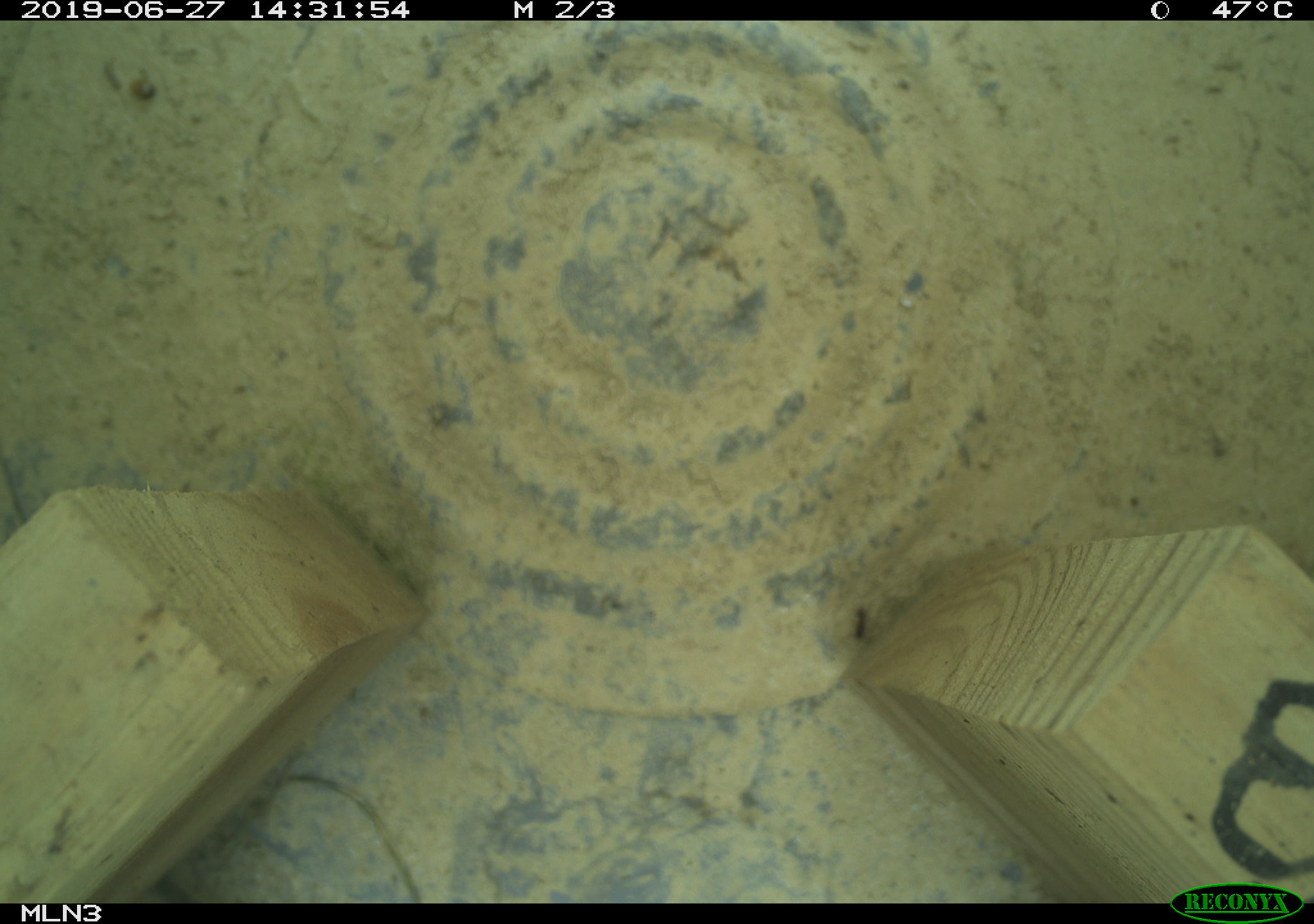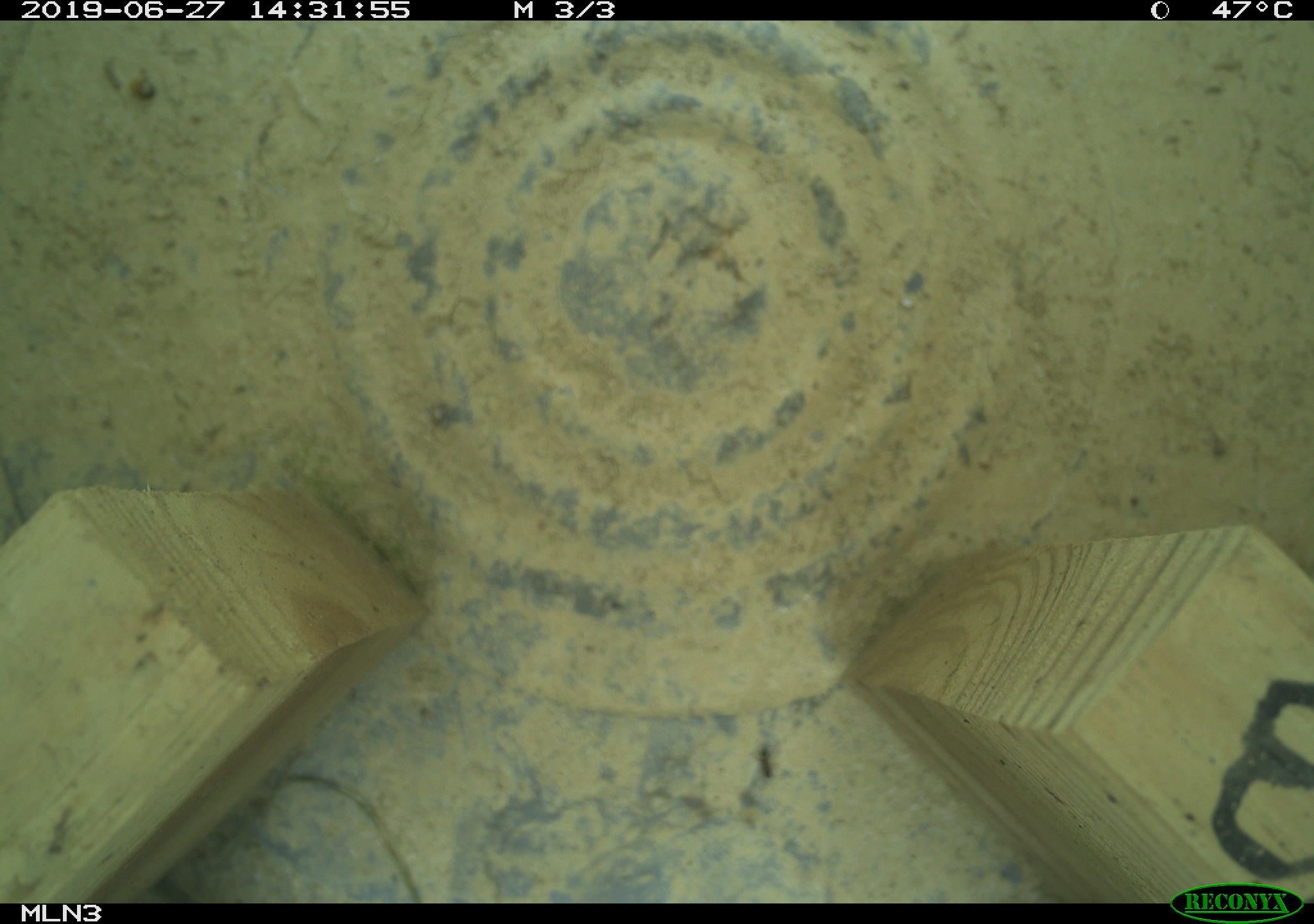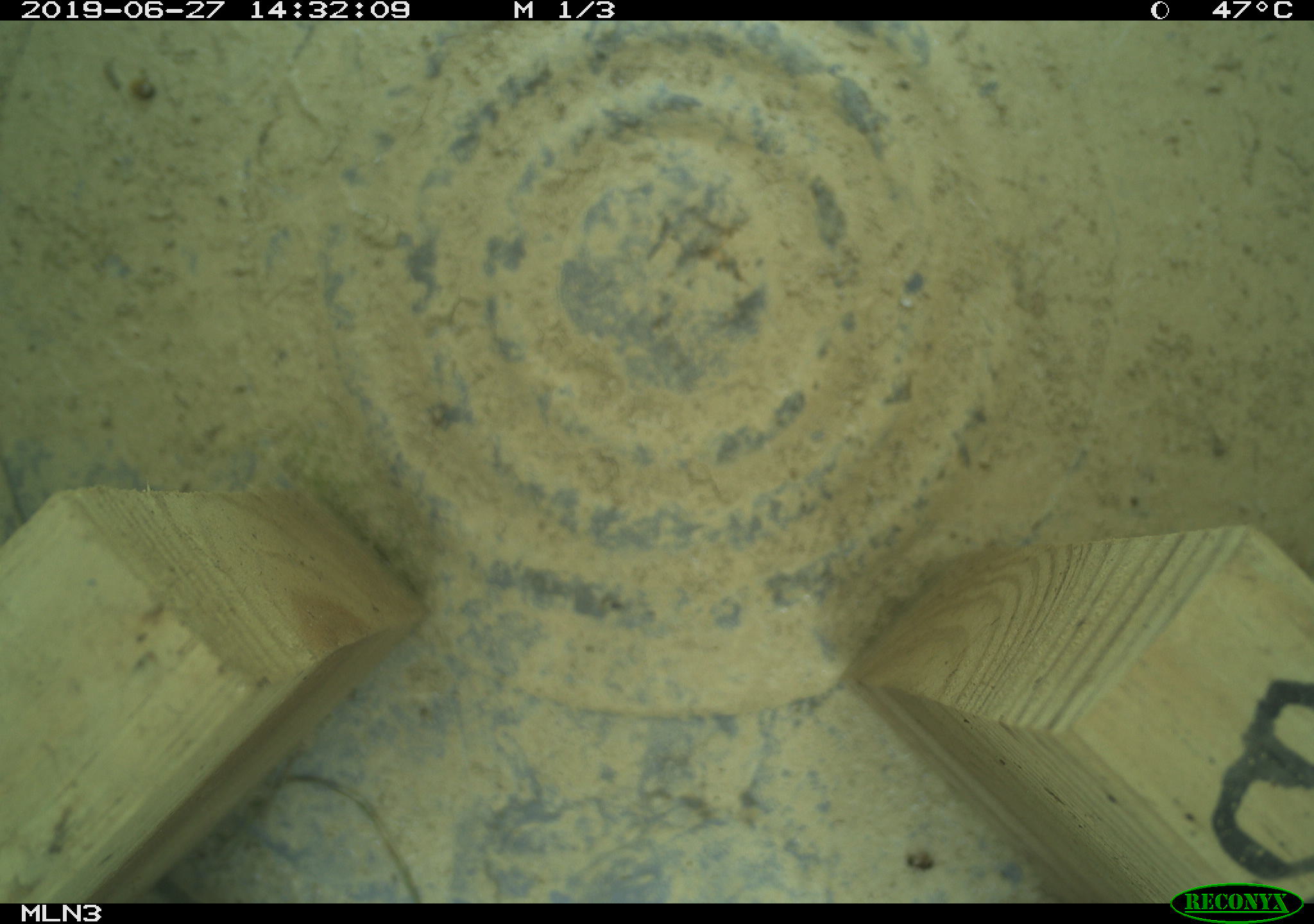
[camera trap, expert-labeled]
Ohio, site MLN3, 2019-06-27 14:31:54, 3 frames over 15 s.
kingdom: Animalia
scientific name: Animalia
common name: animal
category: invertebrate